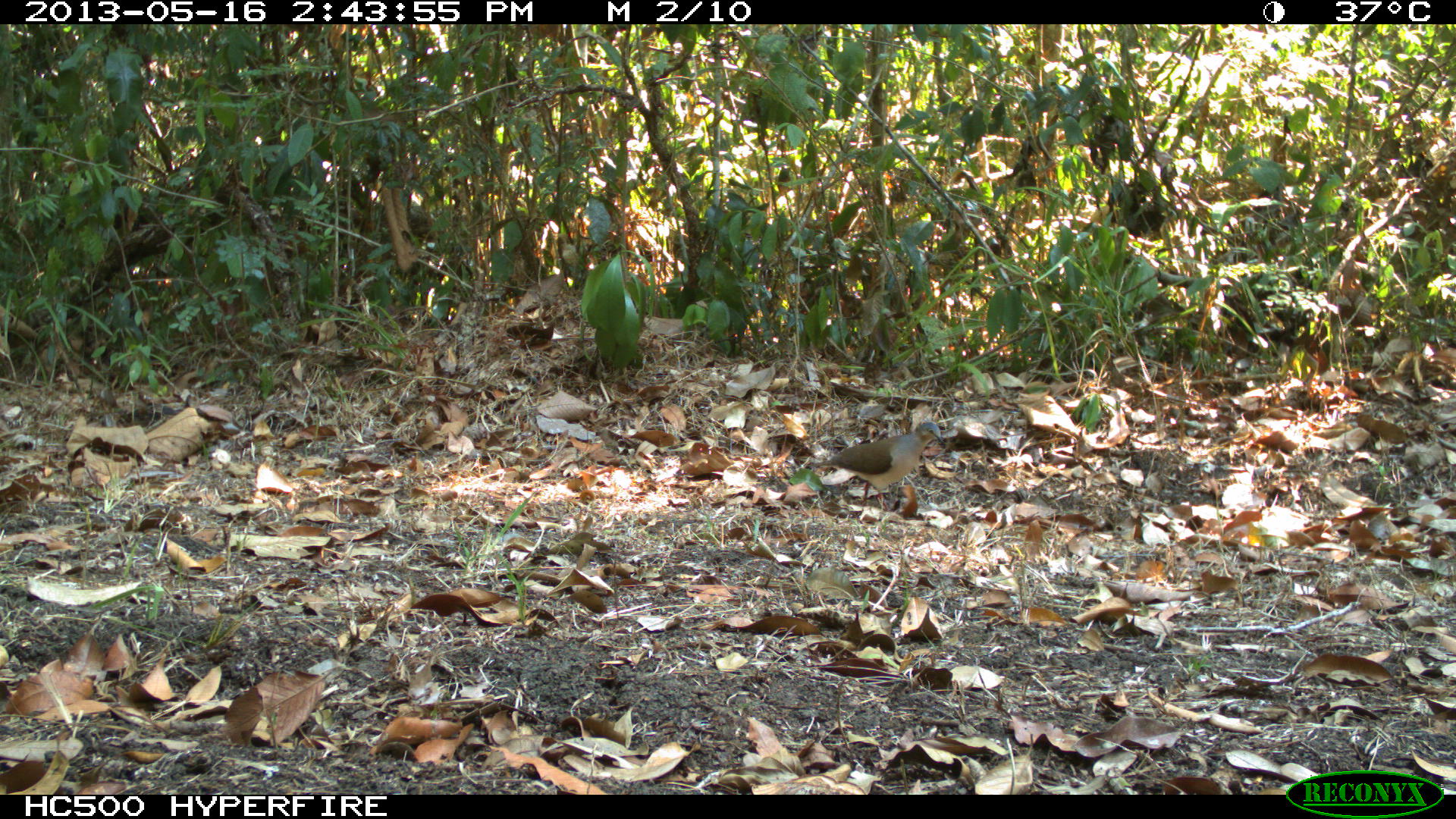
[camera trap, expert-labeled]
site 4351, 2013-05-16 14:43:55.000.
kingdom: Animalia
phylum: Chordata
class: Aves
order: Columbiformes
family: Columbidae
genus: Leptotila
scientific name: Leptotila plumbeiceps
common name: gray-headed dove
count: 1